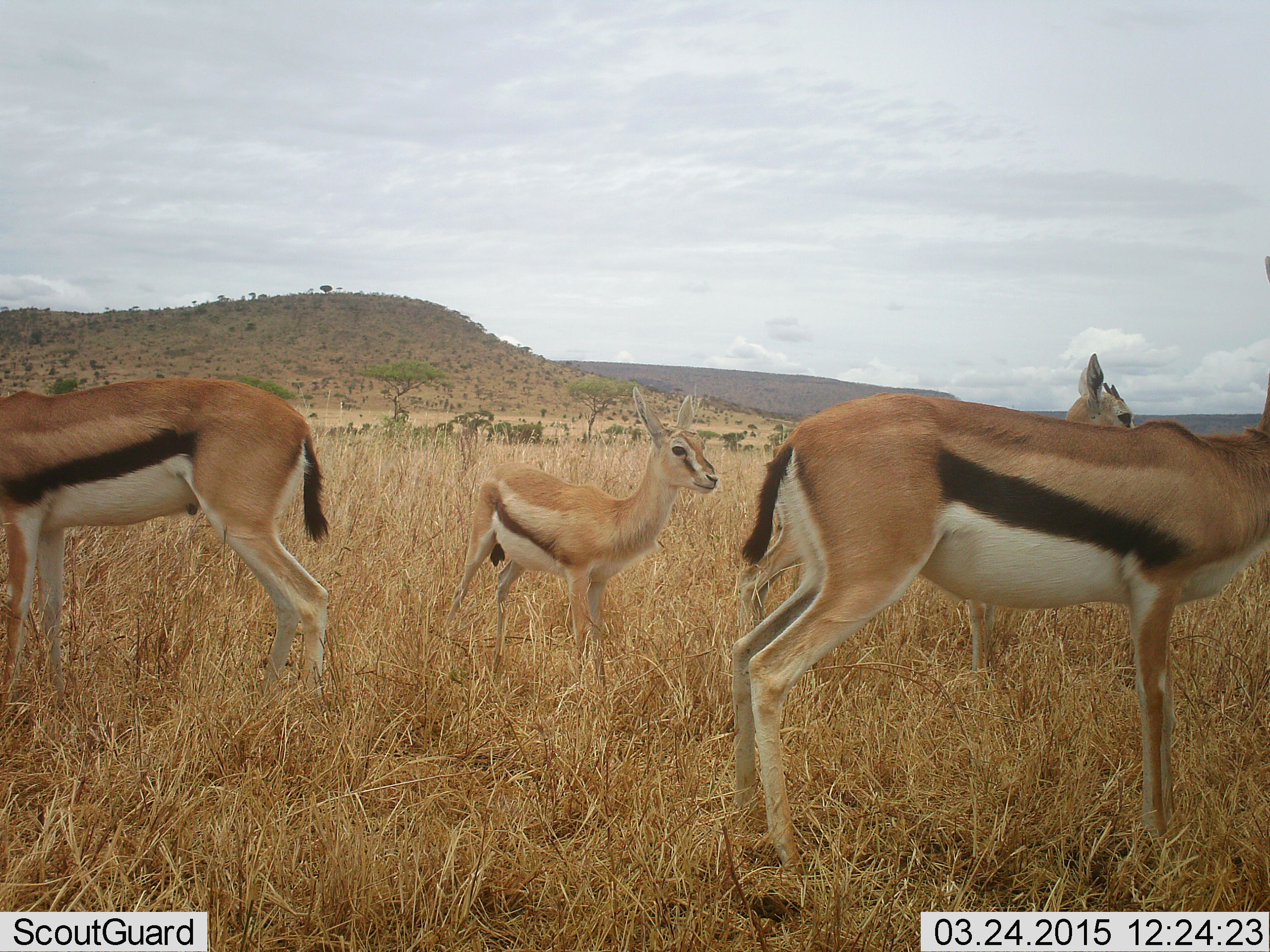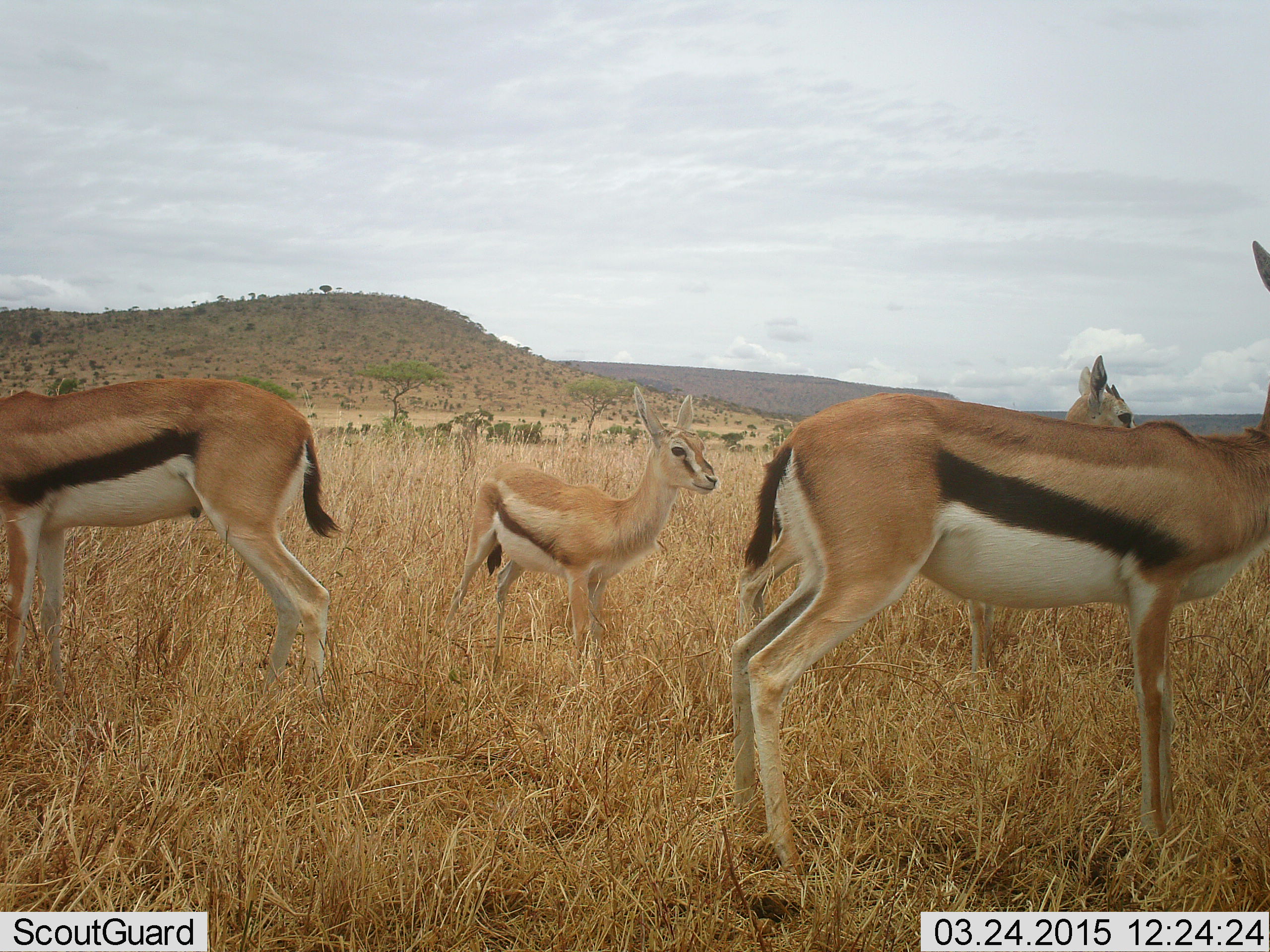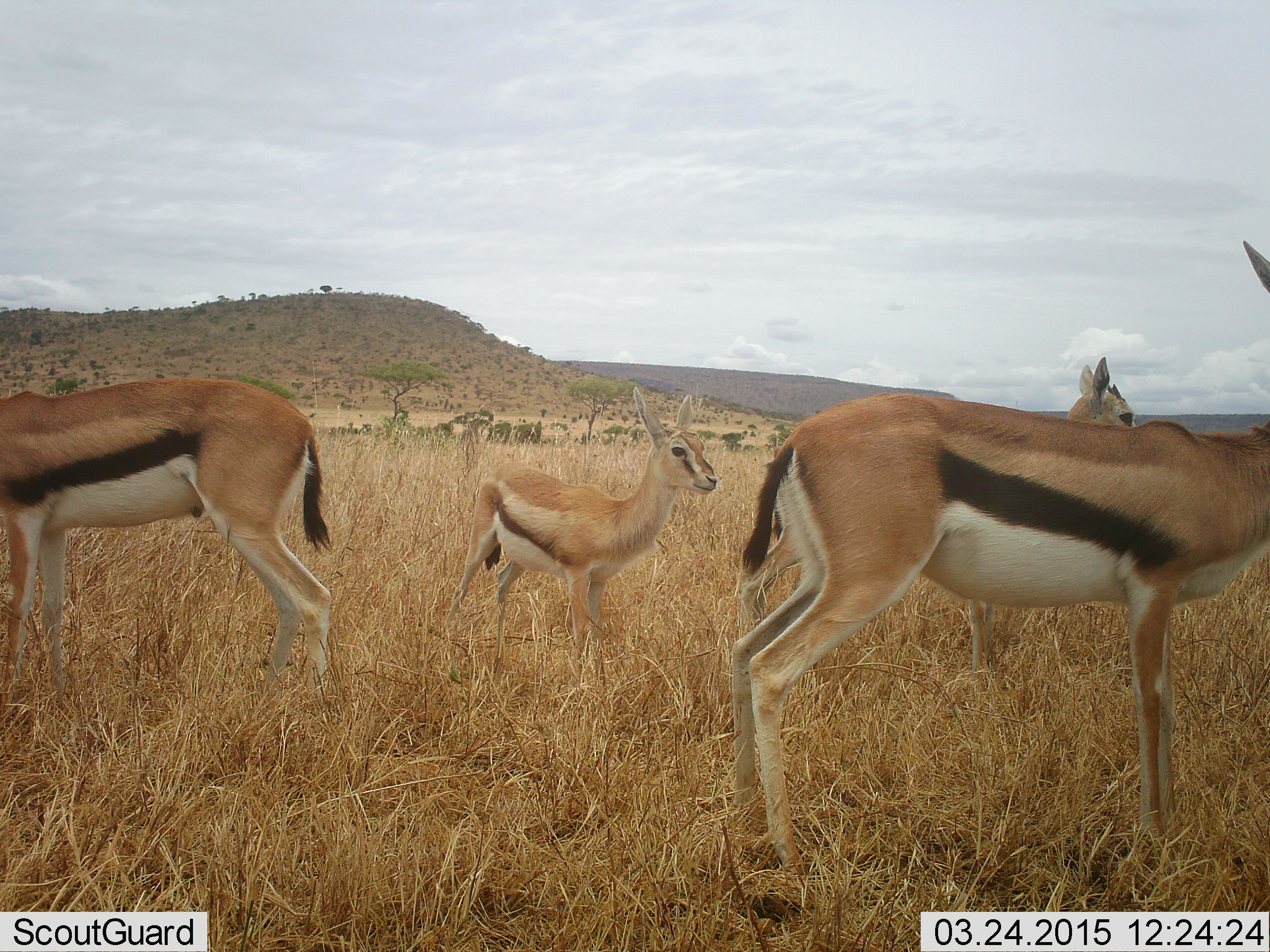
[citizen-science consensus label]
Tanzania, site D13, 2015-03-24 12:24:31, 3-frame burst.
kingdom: Animalia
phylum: Chordata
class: Mammalia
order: Artiodactyla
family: Bovidae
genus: Eudorcas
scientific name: Eudorcas thomsonii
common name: thomson's gazelle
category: gazellethomsons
Gazellethomsons (thomson's gazelle) (Eudorcas thomsonii), count 4. Behavior (volunteer vote fractions): standing 90%, resting 0%, moving 10%, interacting 10%. Young present (vote fraction): 40%. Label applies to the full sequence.